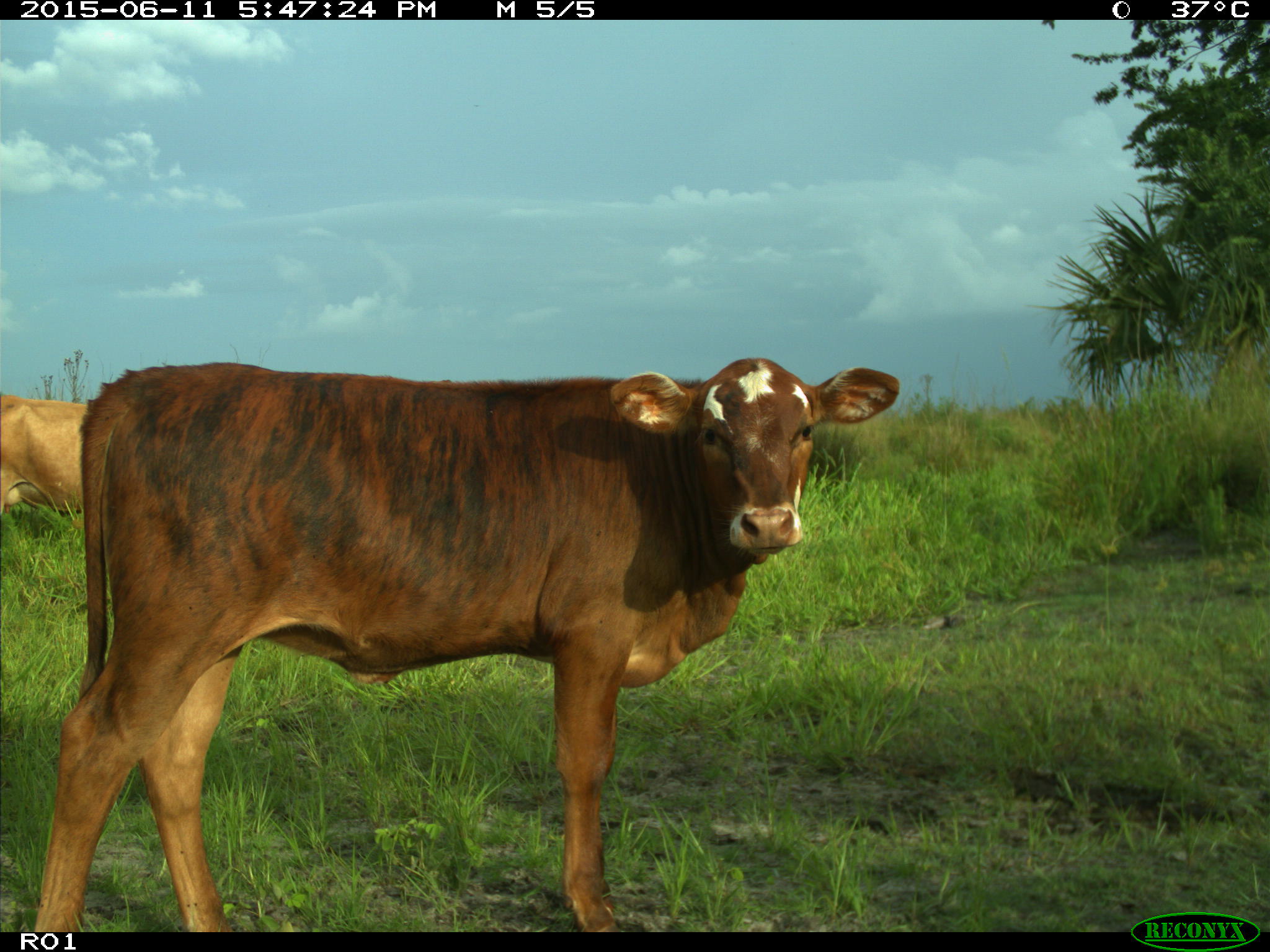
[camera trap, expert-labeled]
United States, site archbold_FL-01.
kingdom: Animalia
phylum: Chordata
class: Mammalia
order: Artiodactyla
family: Bovidae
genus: Bos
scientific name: Bos taurus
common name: domestic cow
Bos taurus (domestic cow).